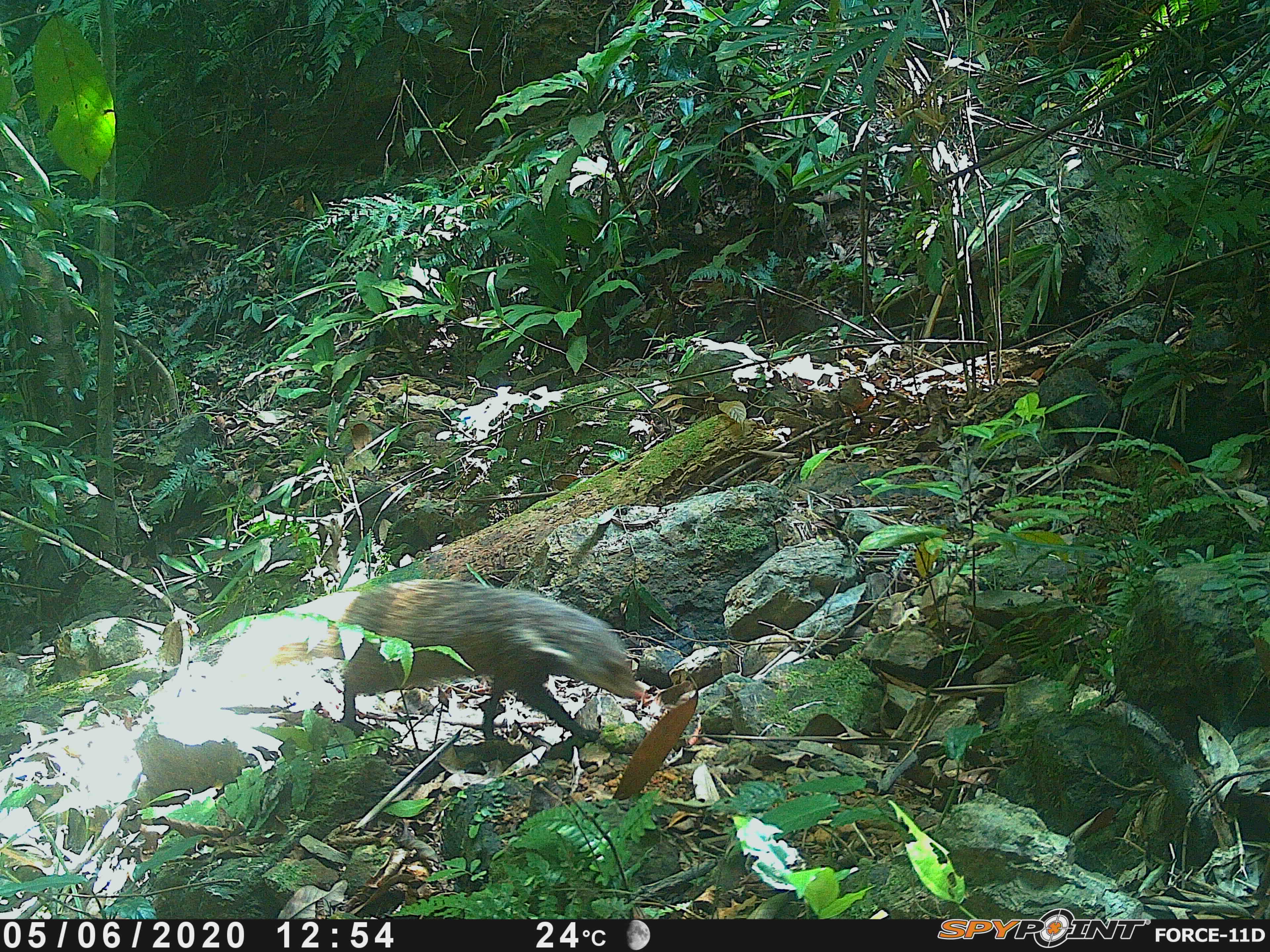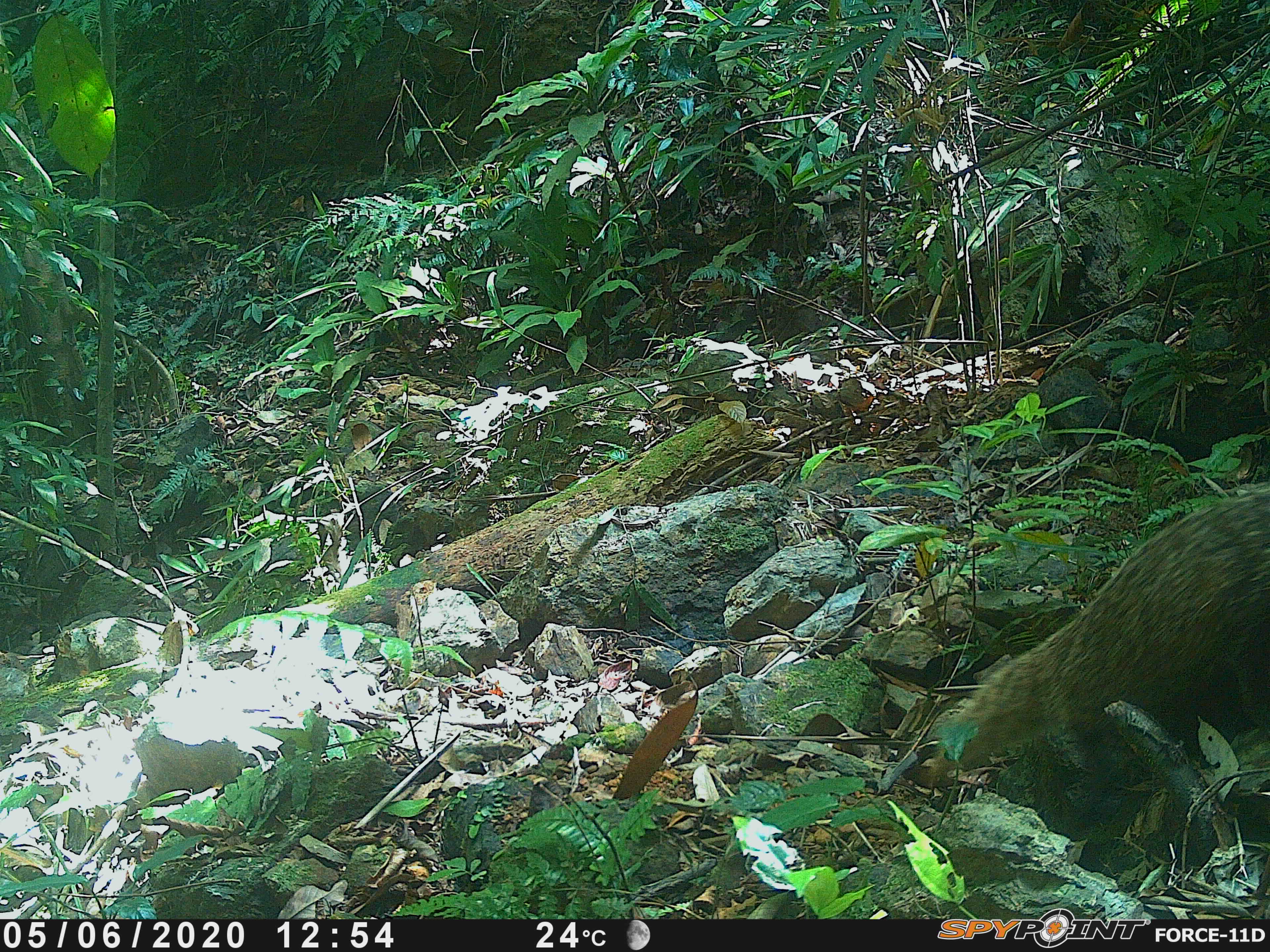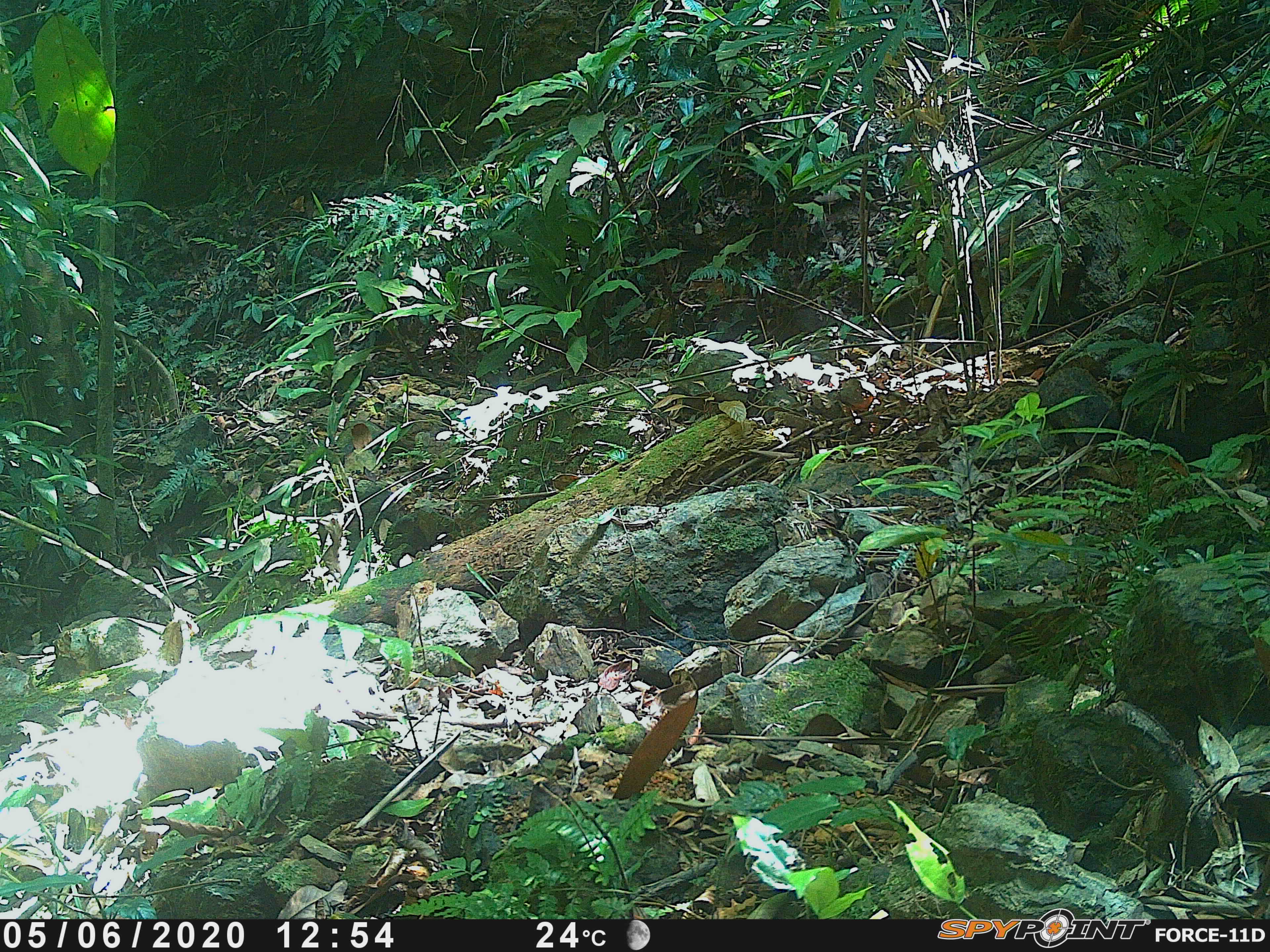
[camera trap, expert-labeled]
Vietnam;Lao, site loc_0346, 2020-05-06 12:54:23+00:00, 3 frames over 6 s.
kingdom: Animalia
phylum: Chordata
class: Mammalia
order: Carnivora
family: Herpestidae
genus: Urva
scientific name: Urva urva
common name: crab-eating mongoose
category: crab eating mongoose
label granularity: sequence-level